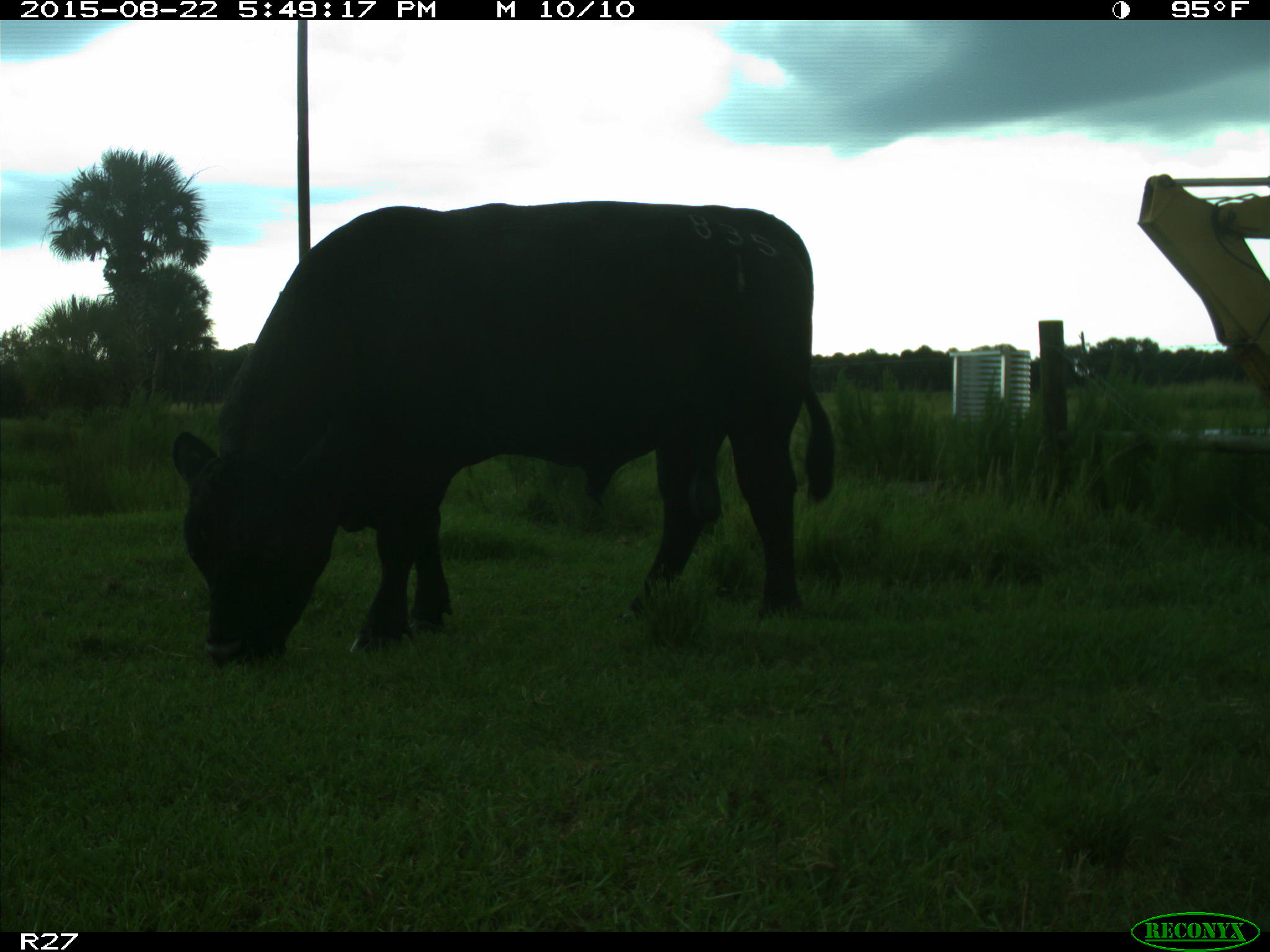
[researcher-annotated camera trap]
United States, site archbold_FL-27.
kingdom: Animalia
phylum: Chordata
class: Mammalia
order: Artiodactyla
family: Bovidae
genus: Bos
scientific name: Bos taurus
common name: domestic cow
Bos taurus (domestic cow).